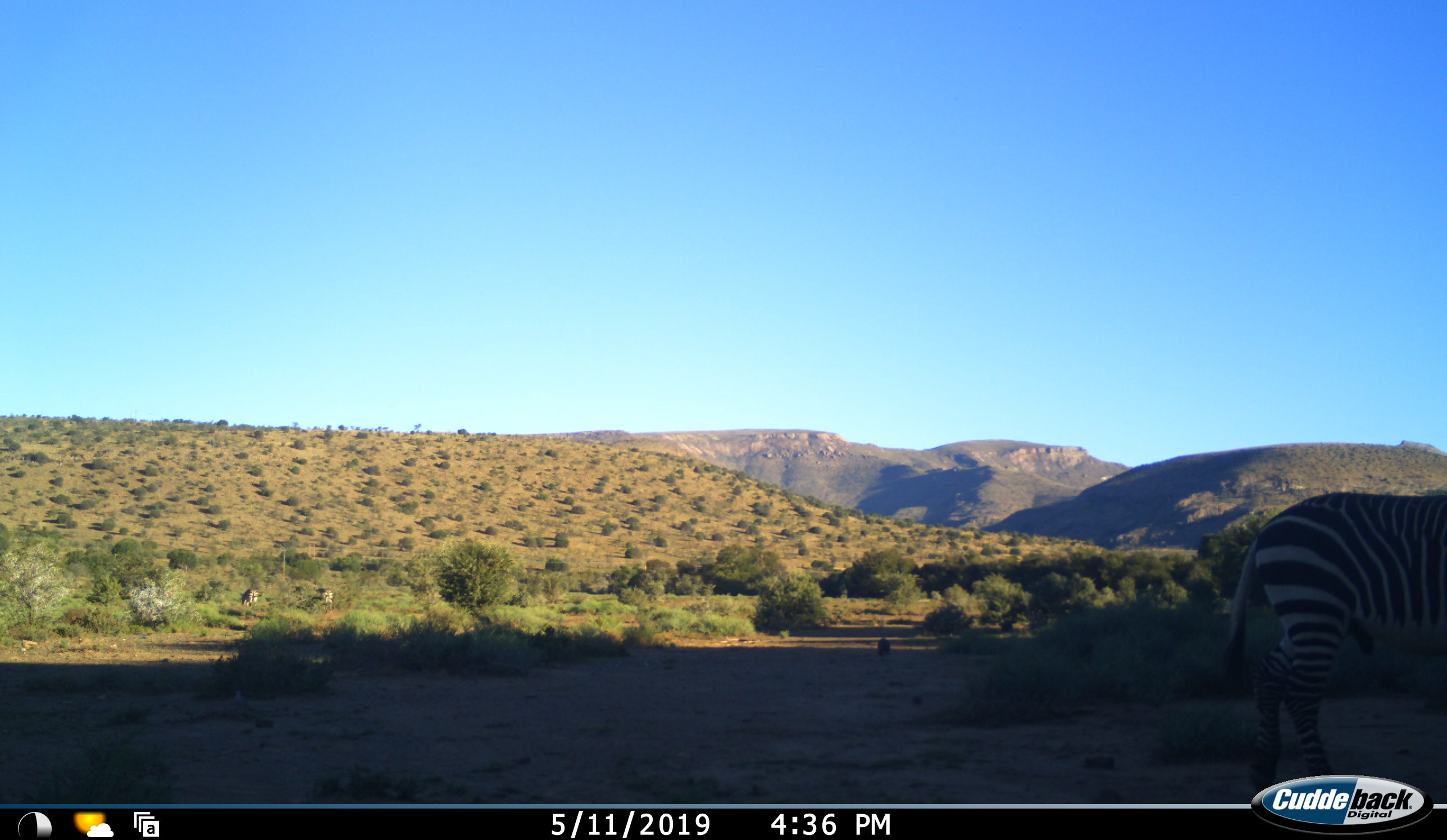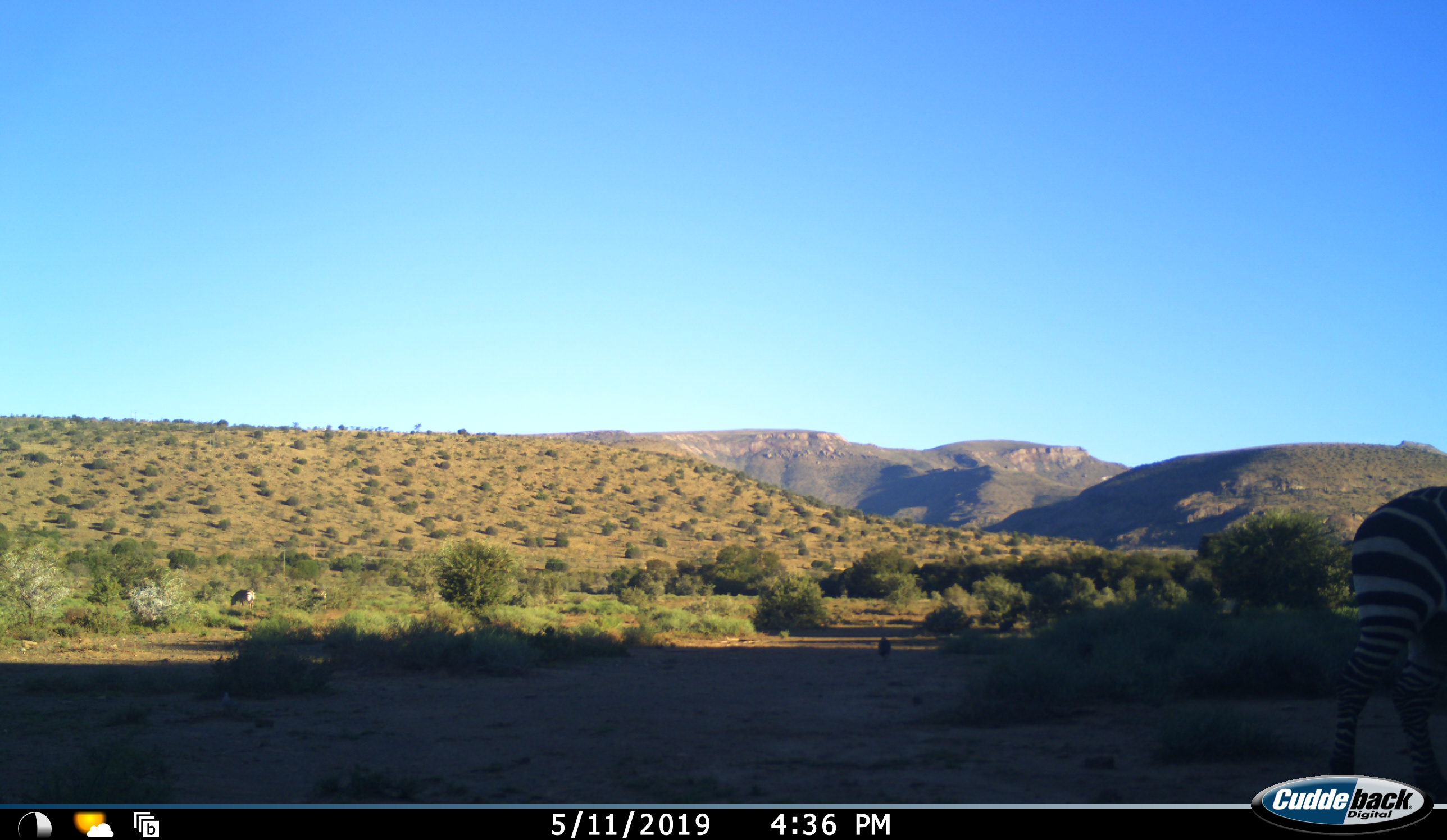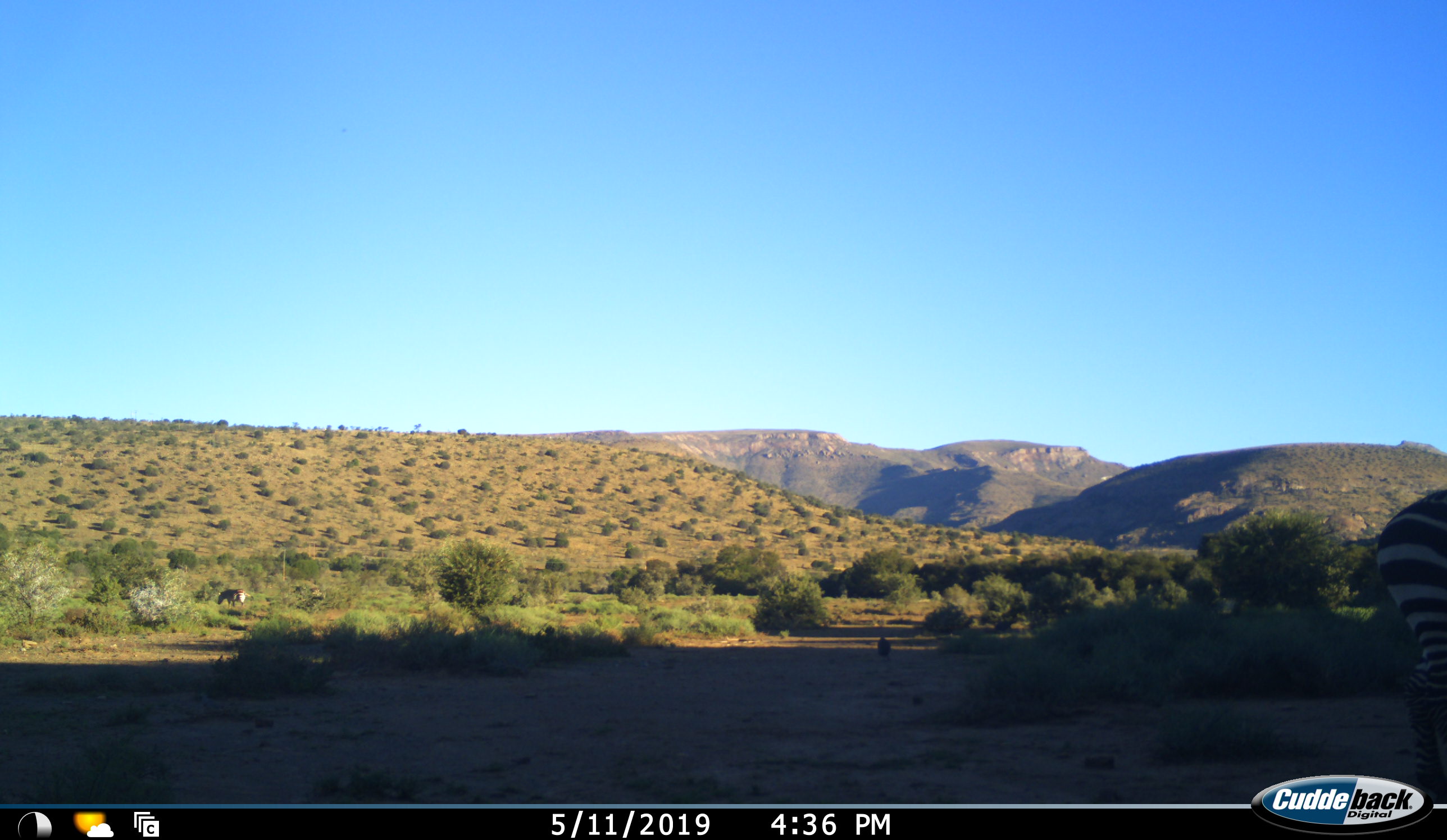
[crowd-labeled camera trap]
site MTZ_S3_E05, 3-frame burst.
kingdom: Animalia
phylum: Chordata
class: Mammalia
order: Perissodactyla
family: Equidae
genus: Equus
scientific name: Equus zebra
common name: mountain zebra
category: zebramountain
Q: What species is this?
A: Zebramountain (mountain zebra) (Equus zebra).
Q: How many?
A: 2.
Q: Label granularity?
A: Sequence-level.